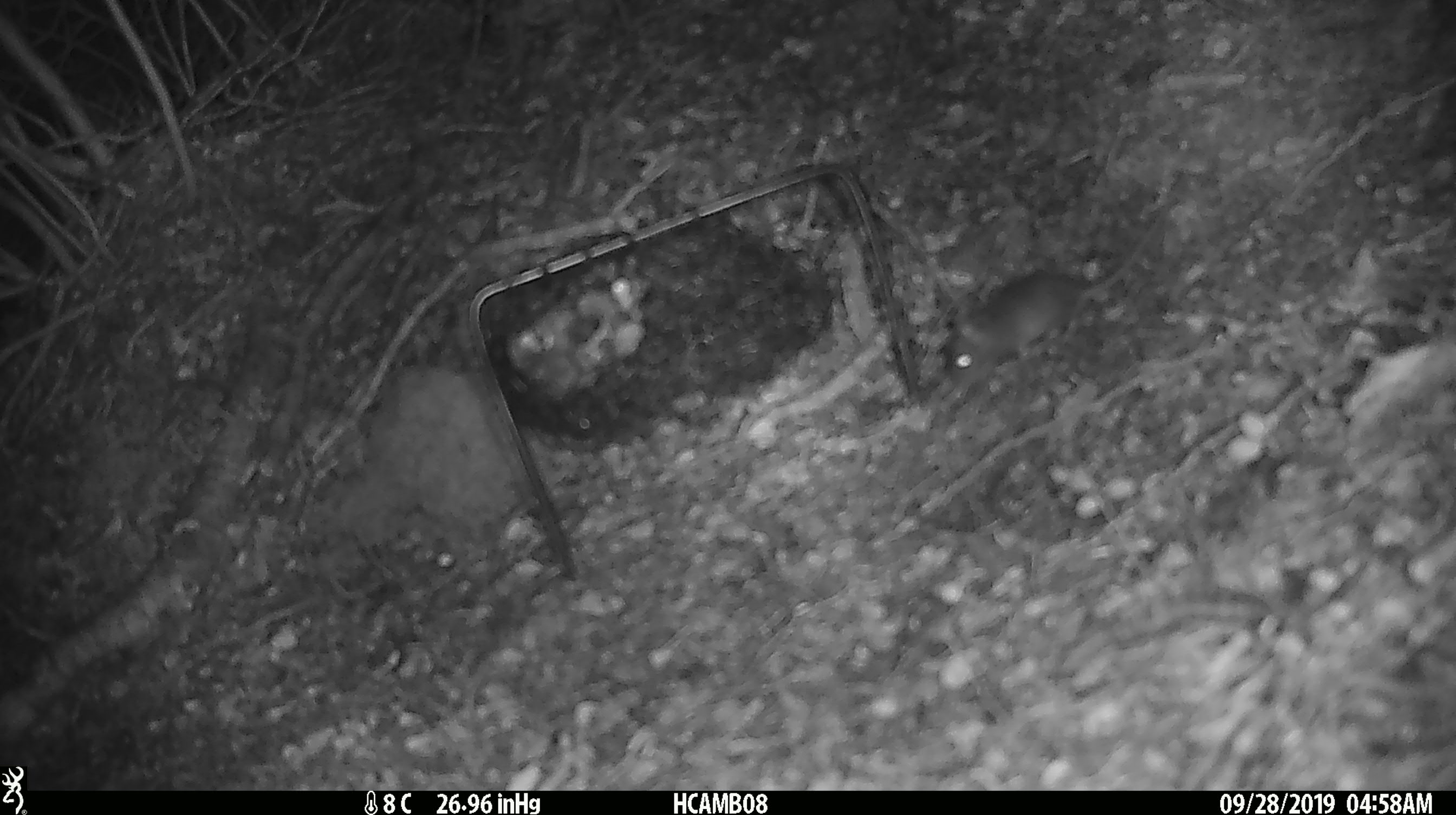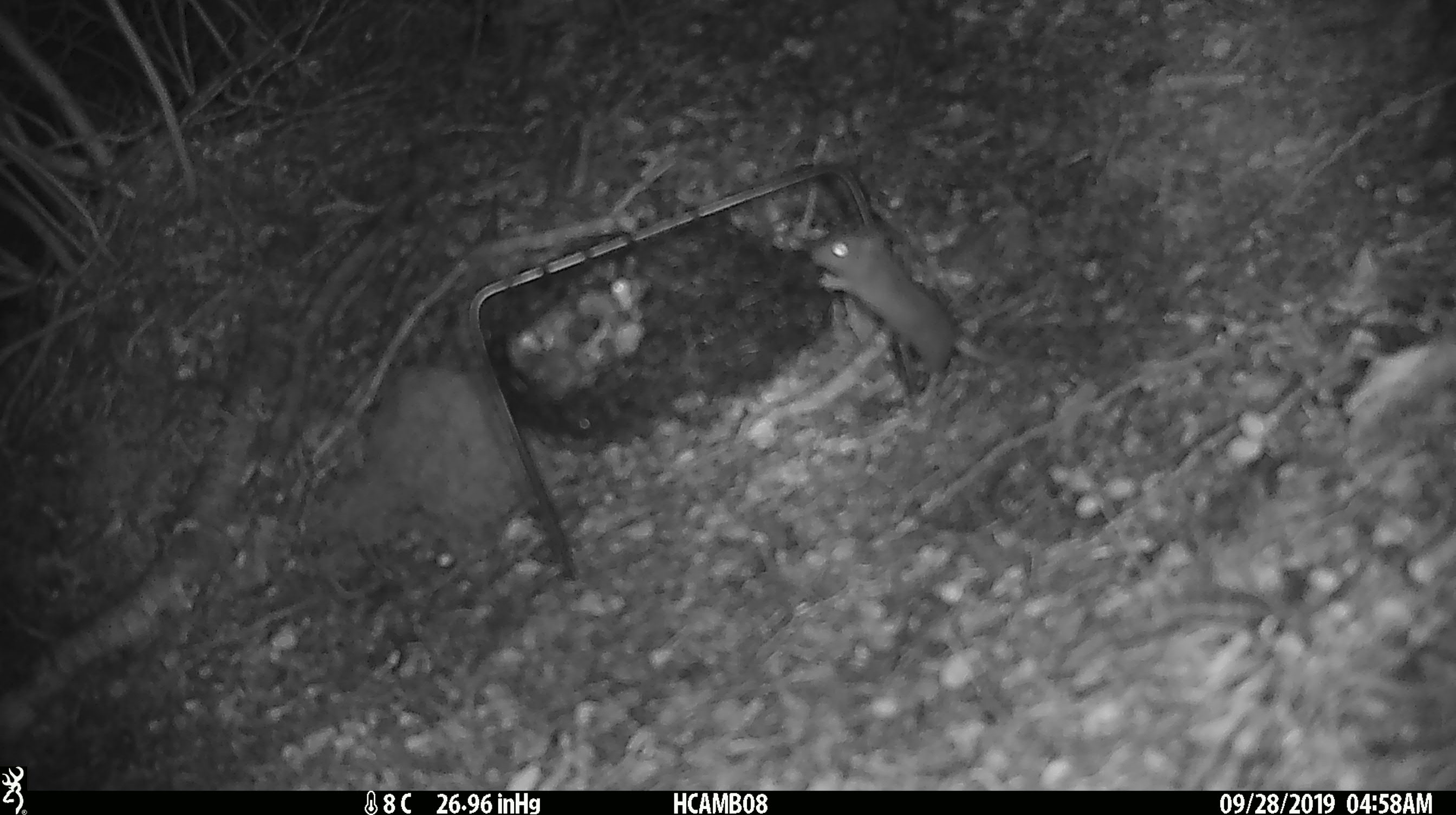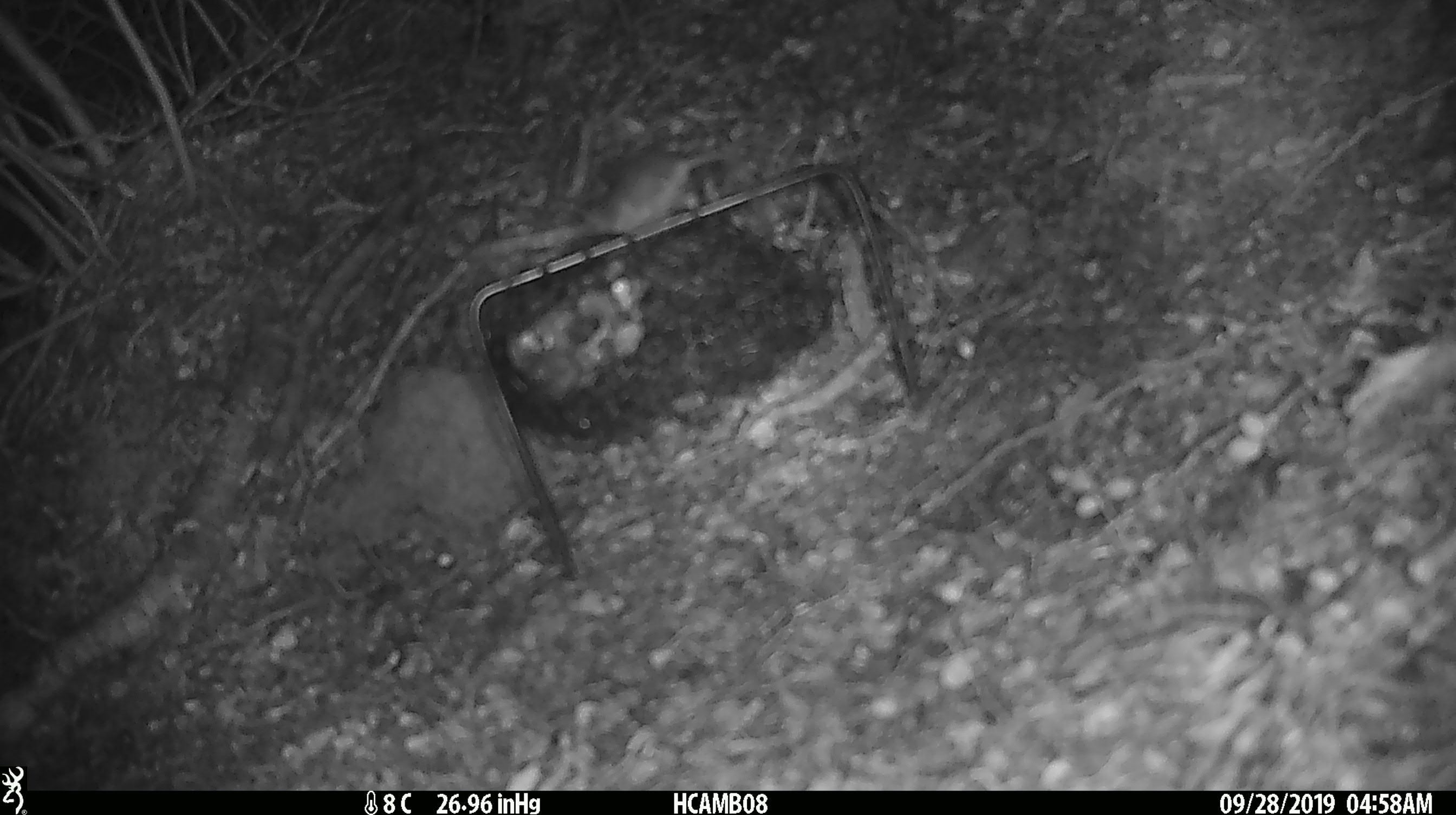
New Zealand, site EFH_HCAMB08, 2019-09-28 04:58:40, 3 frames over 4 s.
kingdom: Animalia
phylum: Chordata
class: Mammalia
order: Rodentia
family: Muridae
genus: Mus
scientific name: Mus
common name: mouse